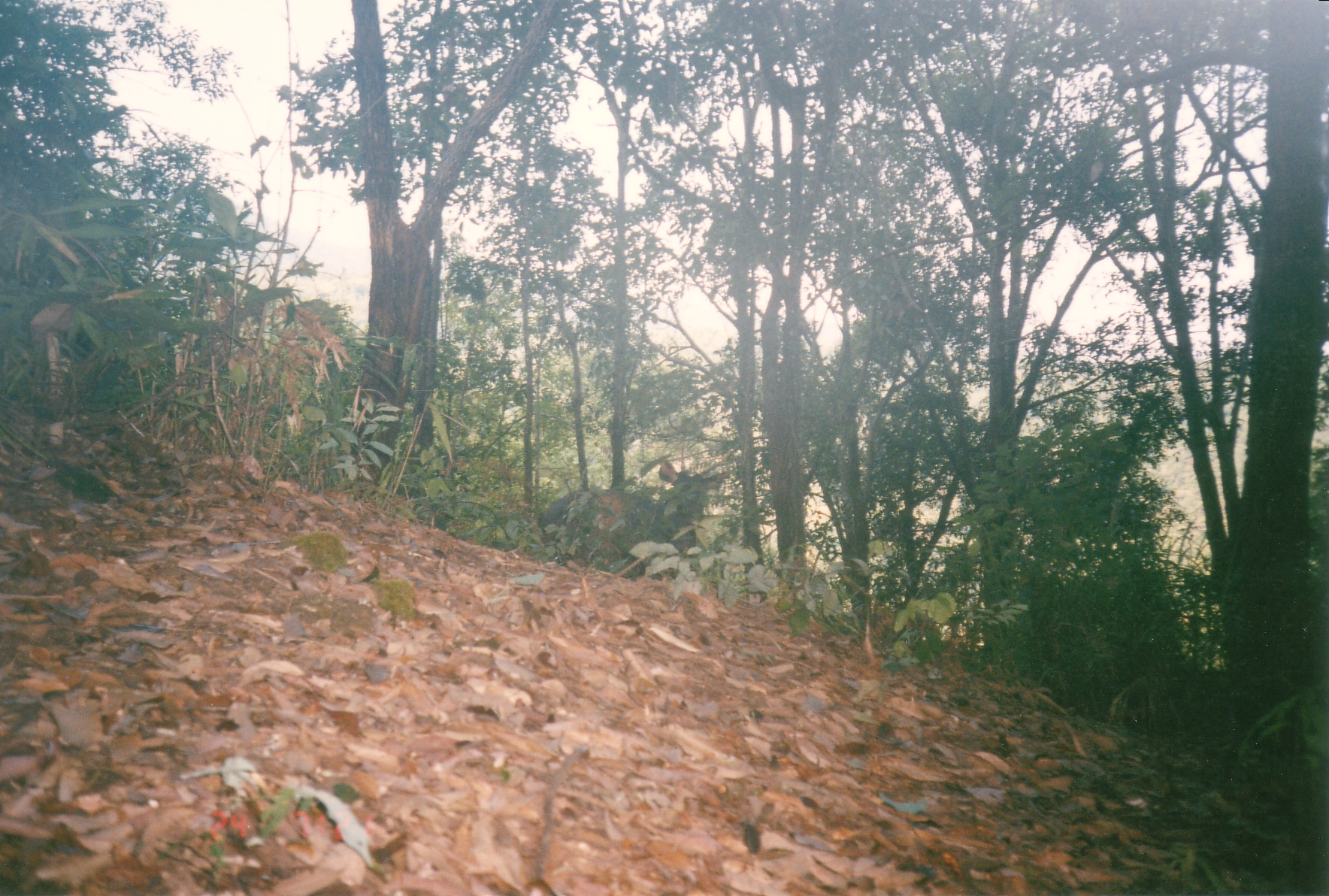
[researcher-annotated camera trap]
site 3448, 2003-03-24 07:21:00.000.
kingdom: Animalia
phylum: Chordata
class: Mammalia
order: Artiodactyla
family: Cervidae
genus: Rusa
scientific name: Rusa unicolor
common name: sambar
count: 1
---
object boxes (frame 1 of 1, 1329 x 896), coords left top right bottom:
rusa unicolor: 536 459 727 583